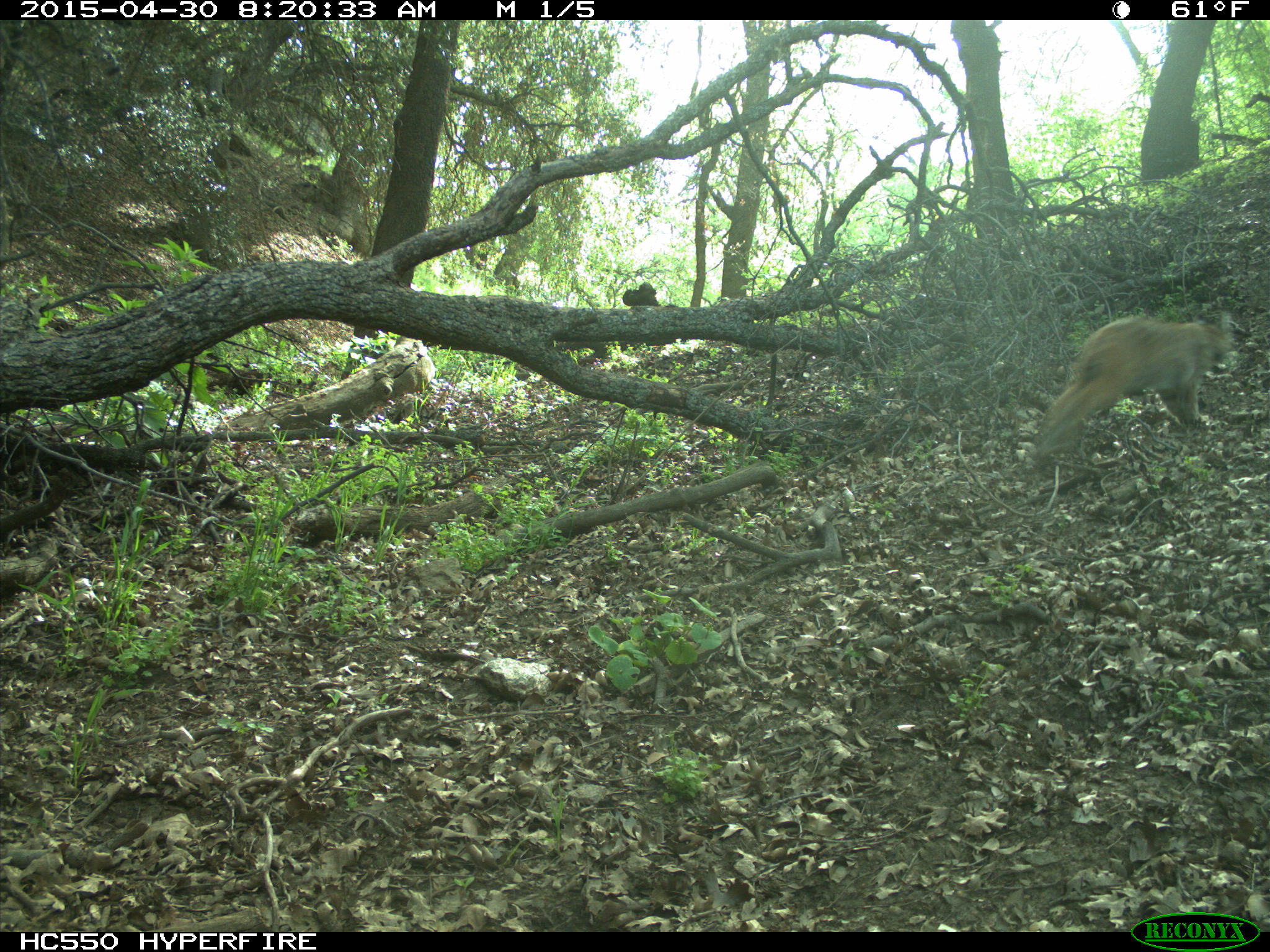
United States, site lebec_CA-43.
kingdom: Animalia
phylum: Chordata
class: Mammalia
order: Carnivora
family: Felidae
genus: Lynx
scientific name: Lynx rufus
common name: bobcat